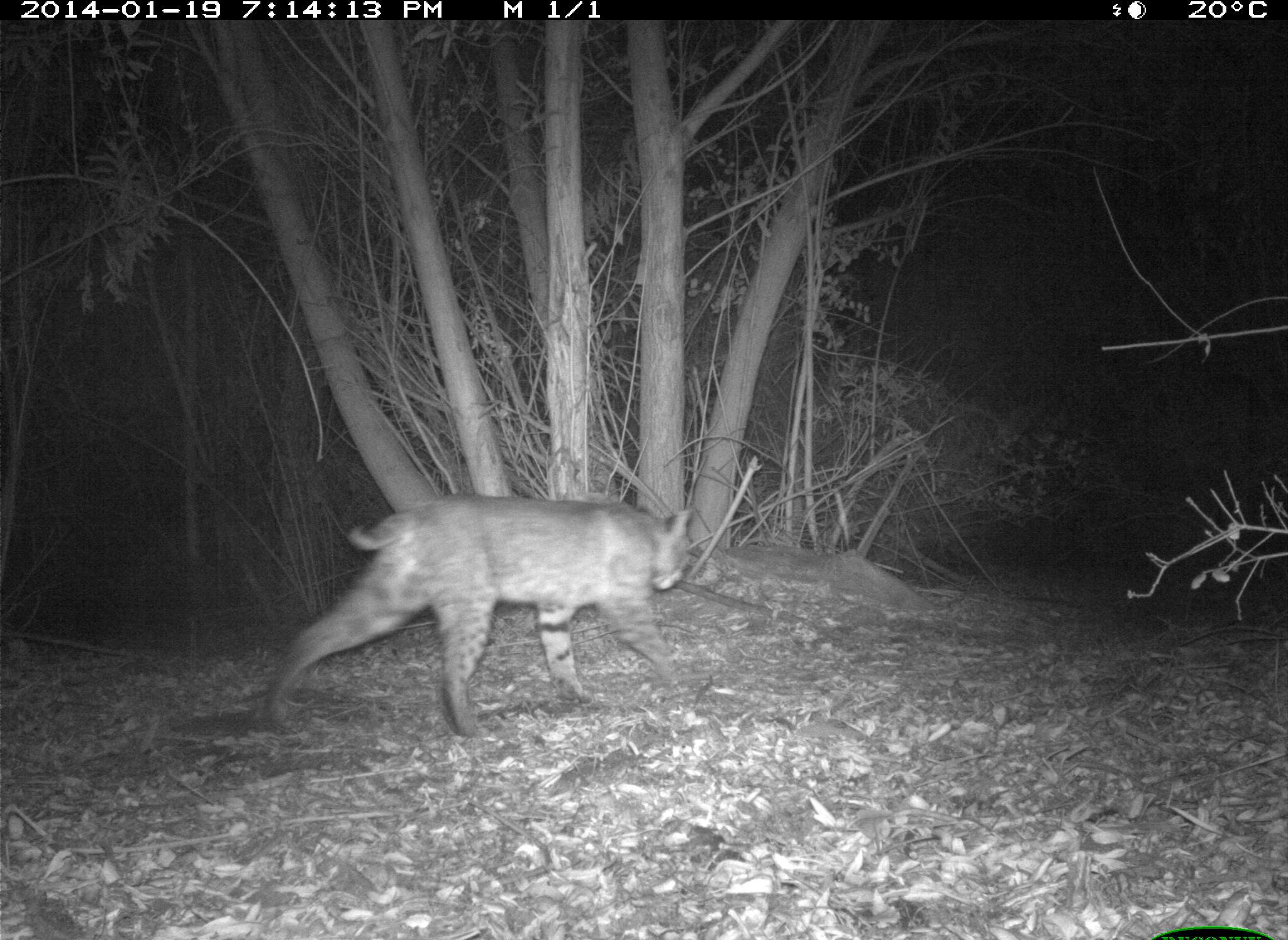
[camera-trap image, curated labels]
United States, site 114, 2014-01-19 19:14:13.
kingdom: Animalia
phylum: Chordata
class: Mammalia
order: Carnivora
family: Felidae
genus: Lynx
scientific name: Lynx rufus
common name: bobcat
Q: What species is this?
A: Bobcat (Lynx rufus).